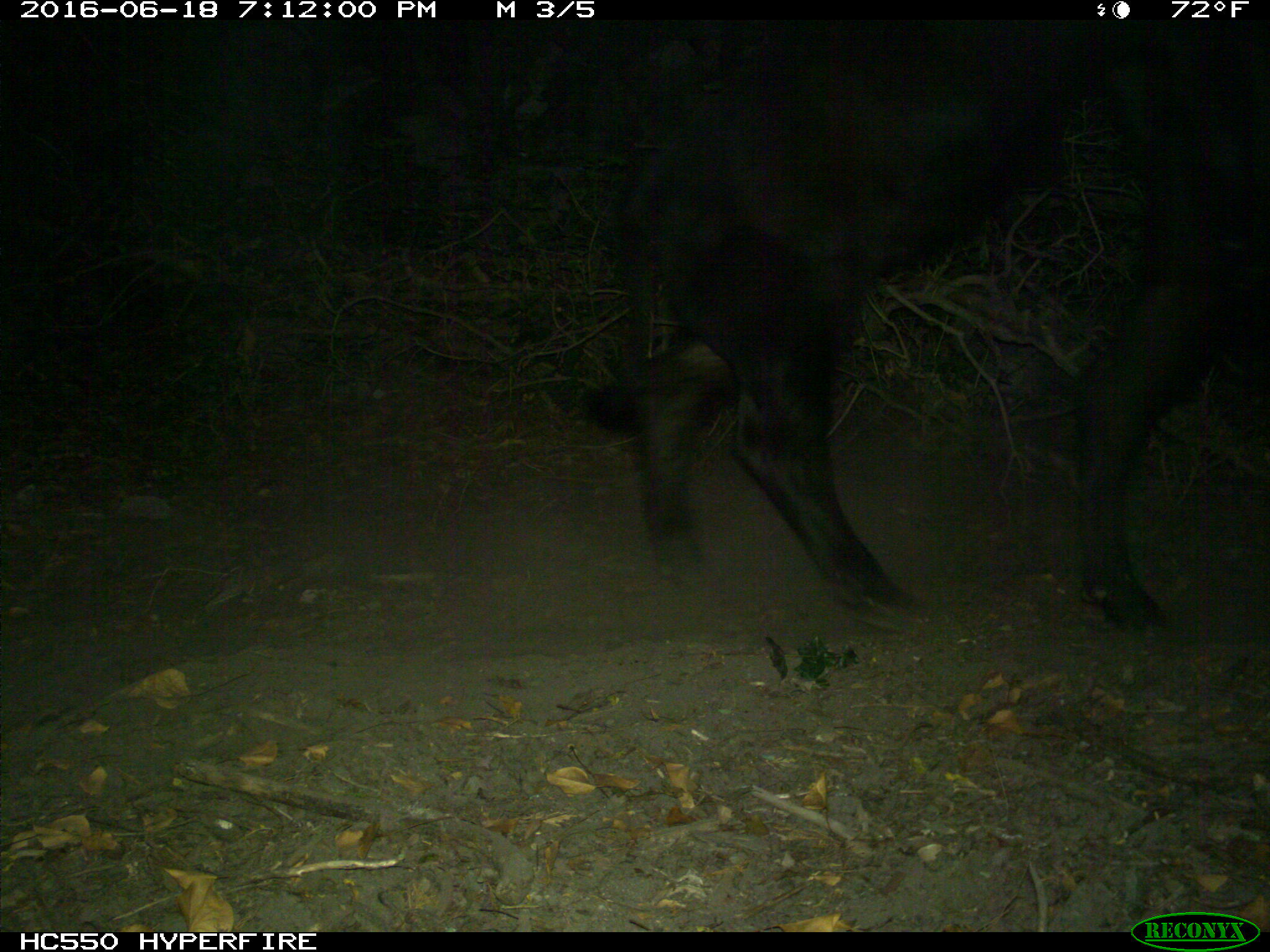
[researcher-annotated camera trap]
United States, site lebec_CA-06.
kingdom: Animalia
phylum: Chordata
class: Mammalia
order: Artiodactyla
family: Bovidae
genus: Bos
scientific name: Bos taurus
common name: domestic cow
Bos taurus (domestic cow).